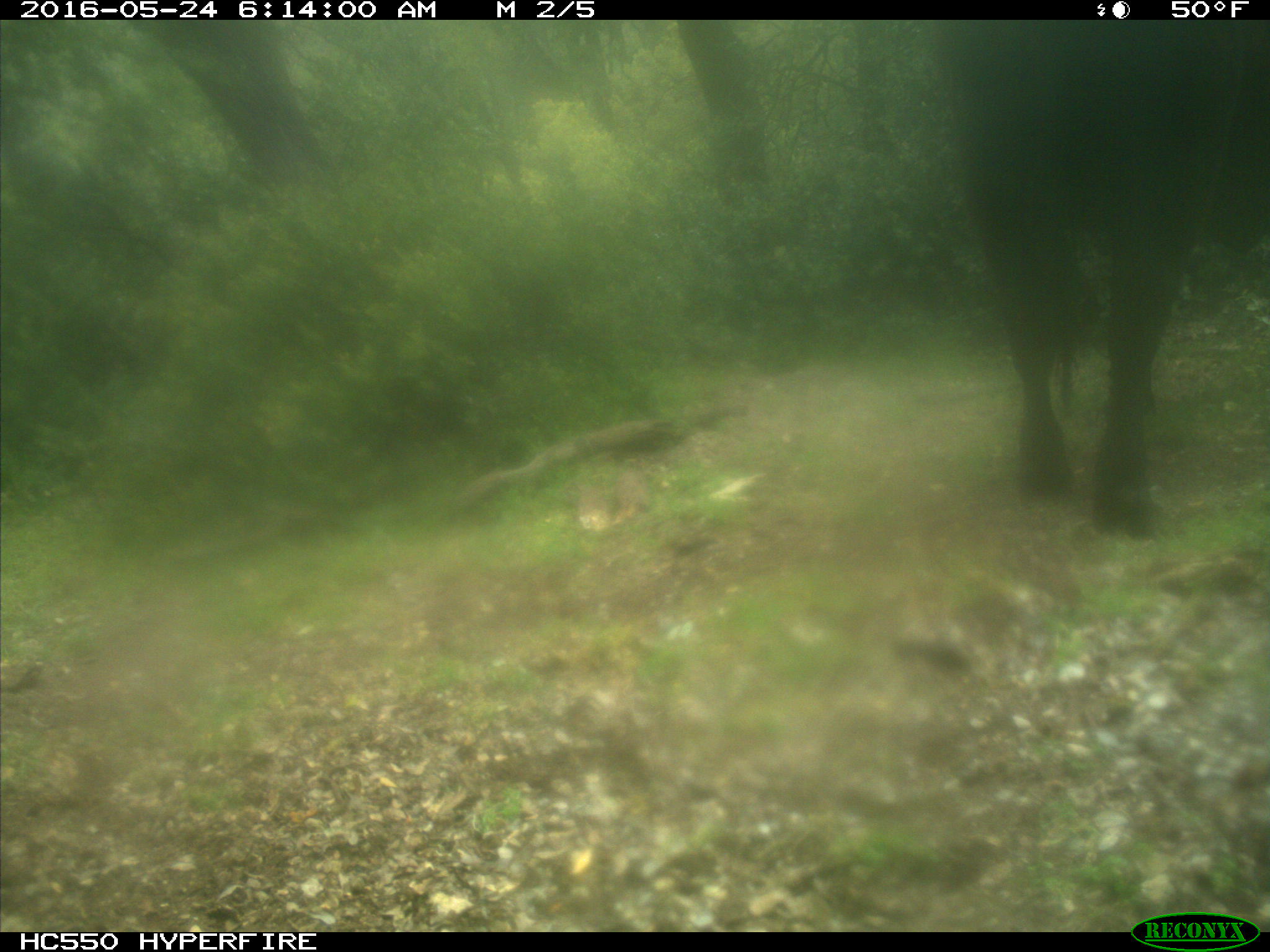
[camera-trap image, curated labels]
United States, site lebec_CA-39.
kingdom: Animalia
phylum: Chordata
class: Mammalia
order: Artiodactyla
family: Bovidae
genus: Bos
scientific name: Bos taurus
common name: domestic cow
Bos taurus (domestic cow).